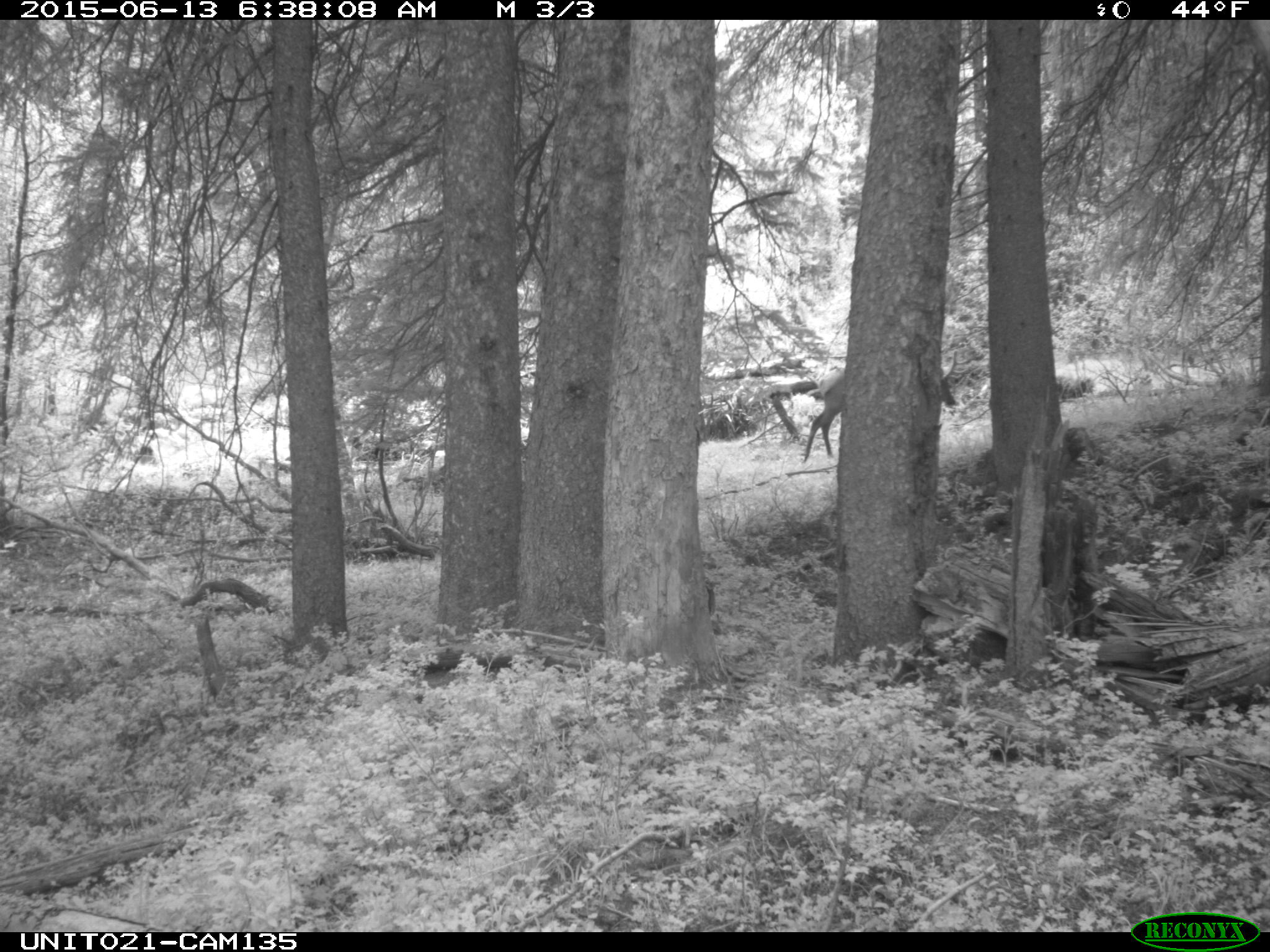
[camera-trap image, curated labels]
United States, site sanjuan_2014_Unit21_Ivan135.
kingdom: Animalia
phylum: Chordata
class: Mammalia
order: Artiodactyla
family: Cervidae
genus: Cervus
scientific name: Cervus elaphus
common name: red deer